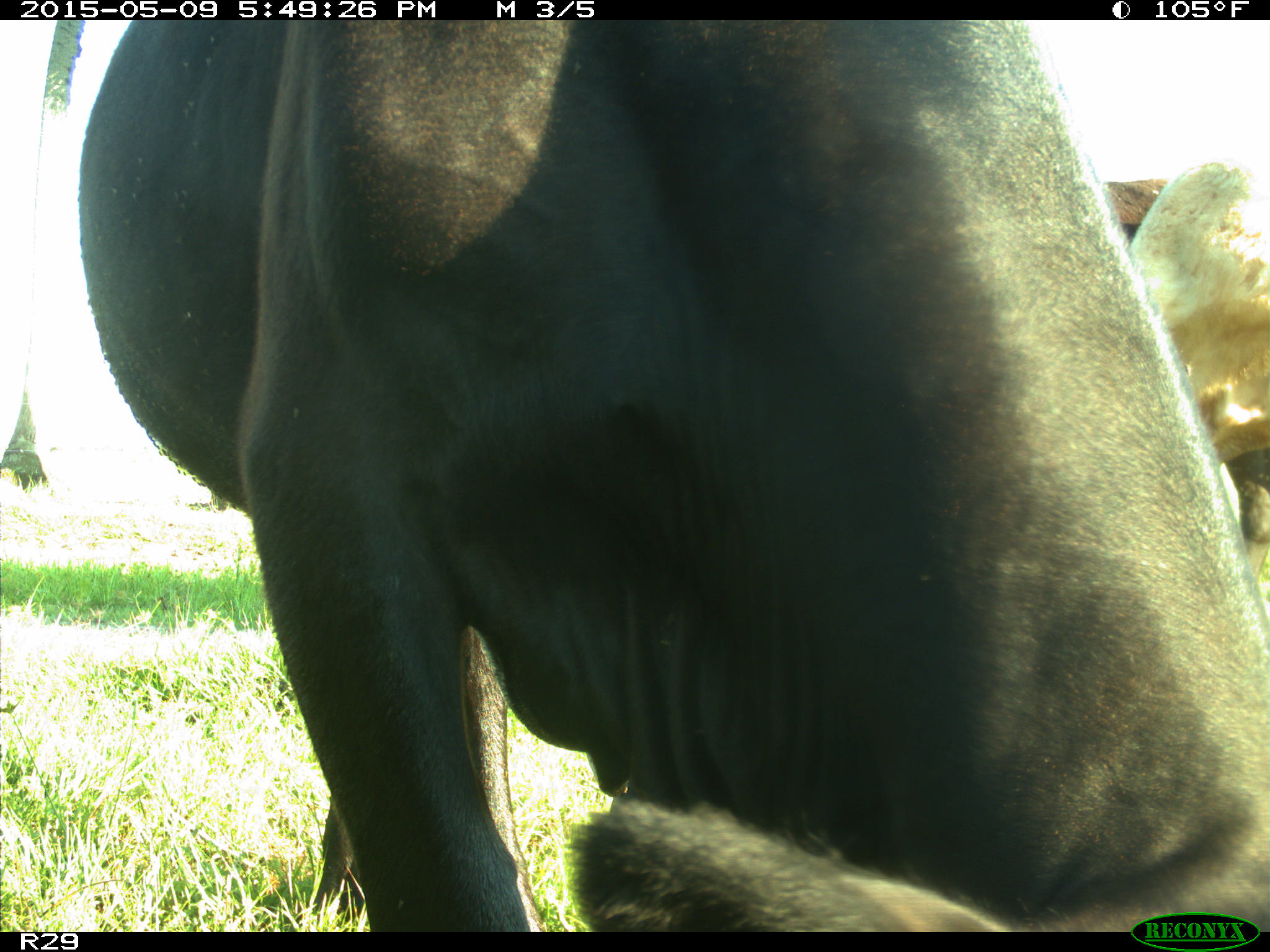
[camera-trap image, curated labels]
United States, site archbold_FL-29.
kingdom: Animalia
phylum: Chordata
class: Mammalia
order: Artiodactyla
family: Bovidae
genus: Bos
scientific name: Bos taurus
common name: domestic cow